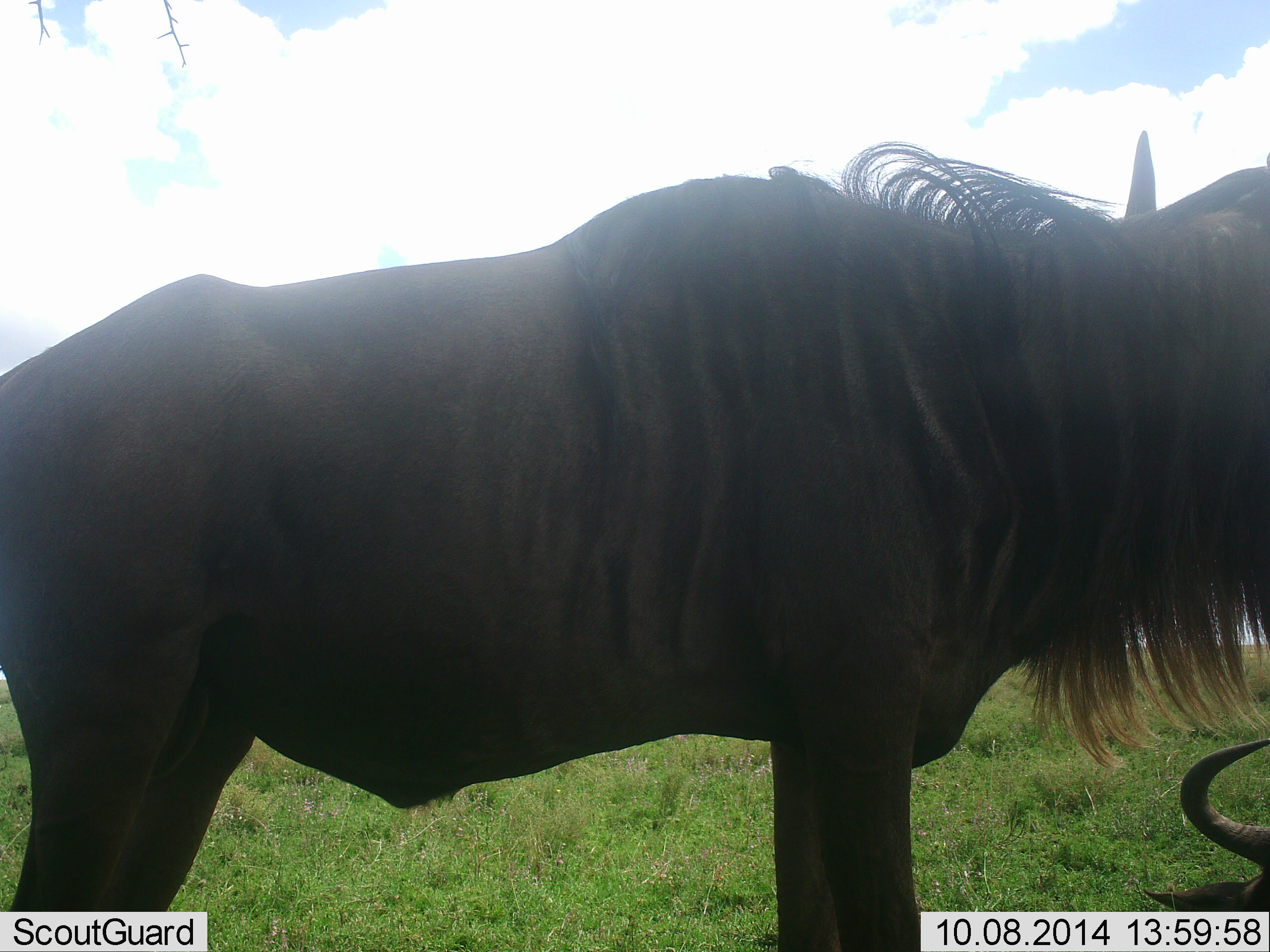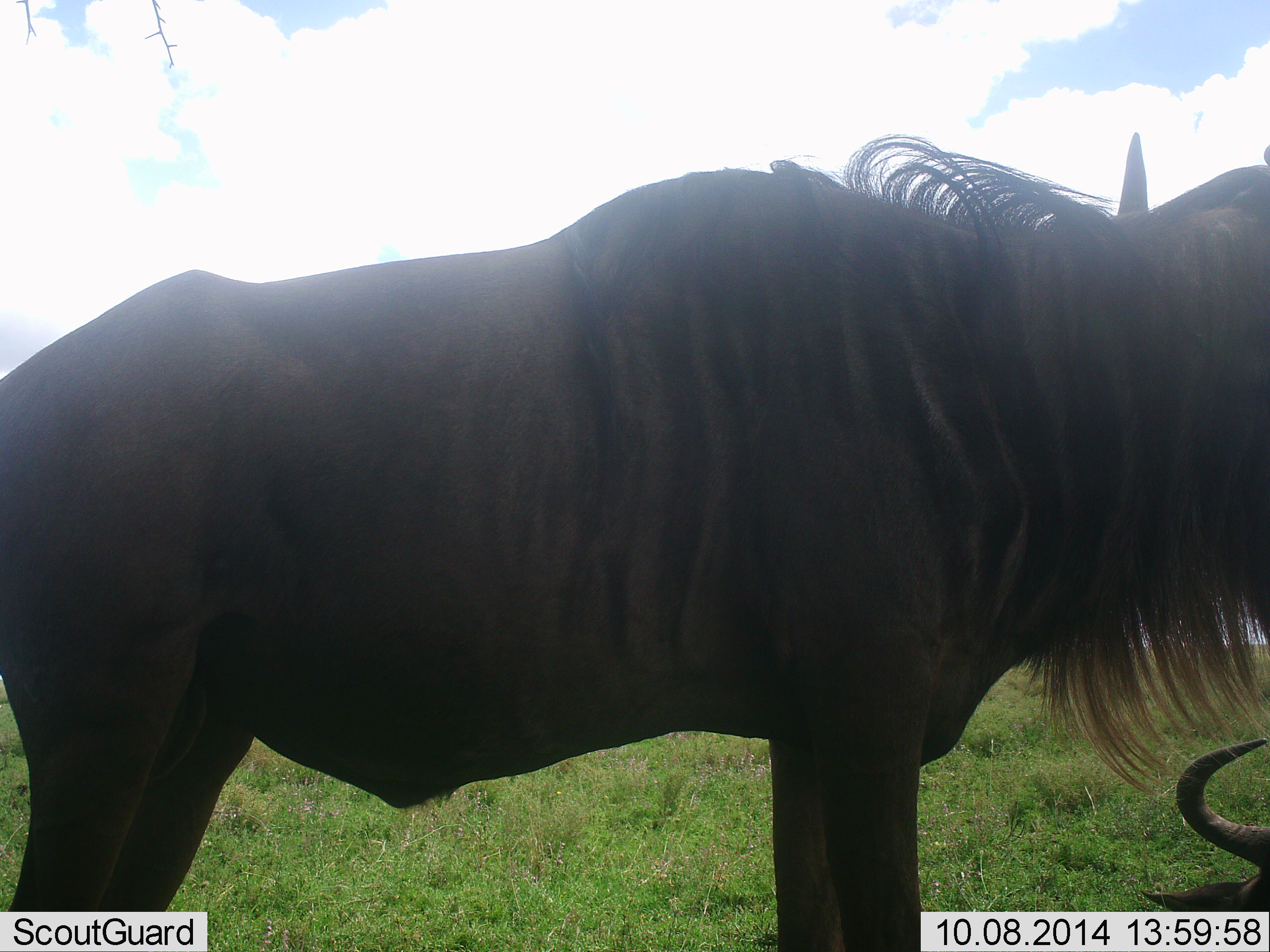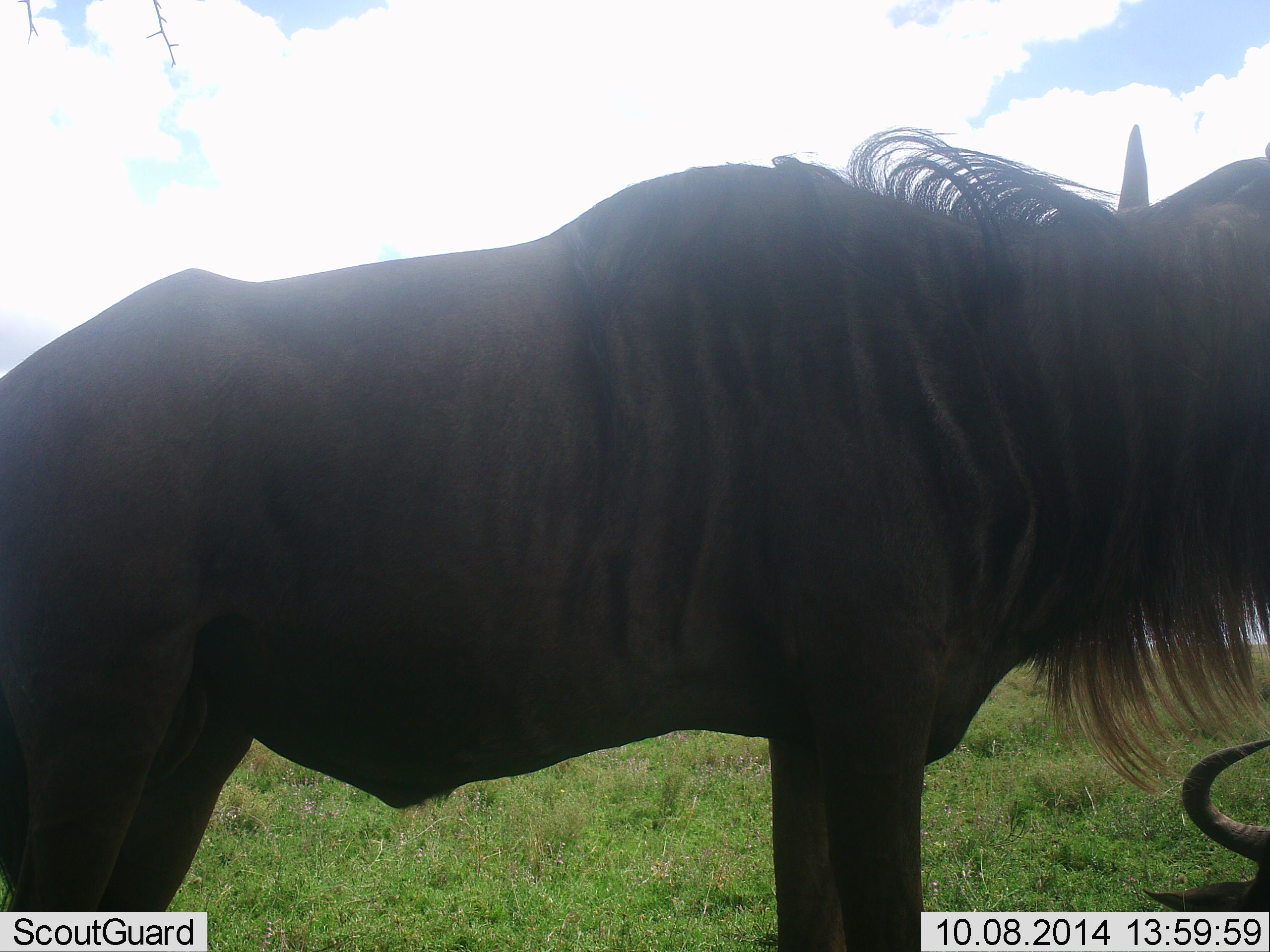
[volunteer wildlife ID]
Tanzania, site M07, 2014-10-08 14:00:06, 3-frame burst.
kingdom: Animalia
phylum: Chordata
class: Mammalia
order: Artiodactyla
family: Bovidae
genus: Connochaetes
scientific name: Connochaetes taurinus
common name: blue wildebeest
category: wildebeest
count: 2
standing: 90%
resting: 100%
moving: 0%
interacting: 0%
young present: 0%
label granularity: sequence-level